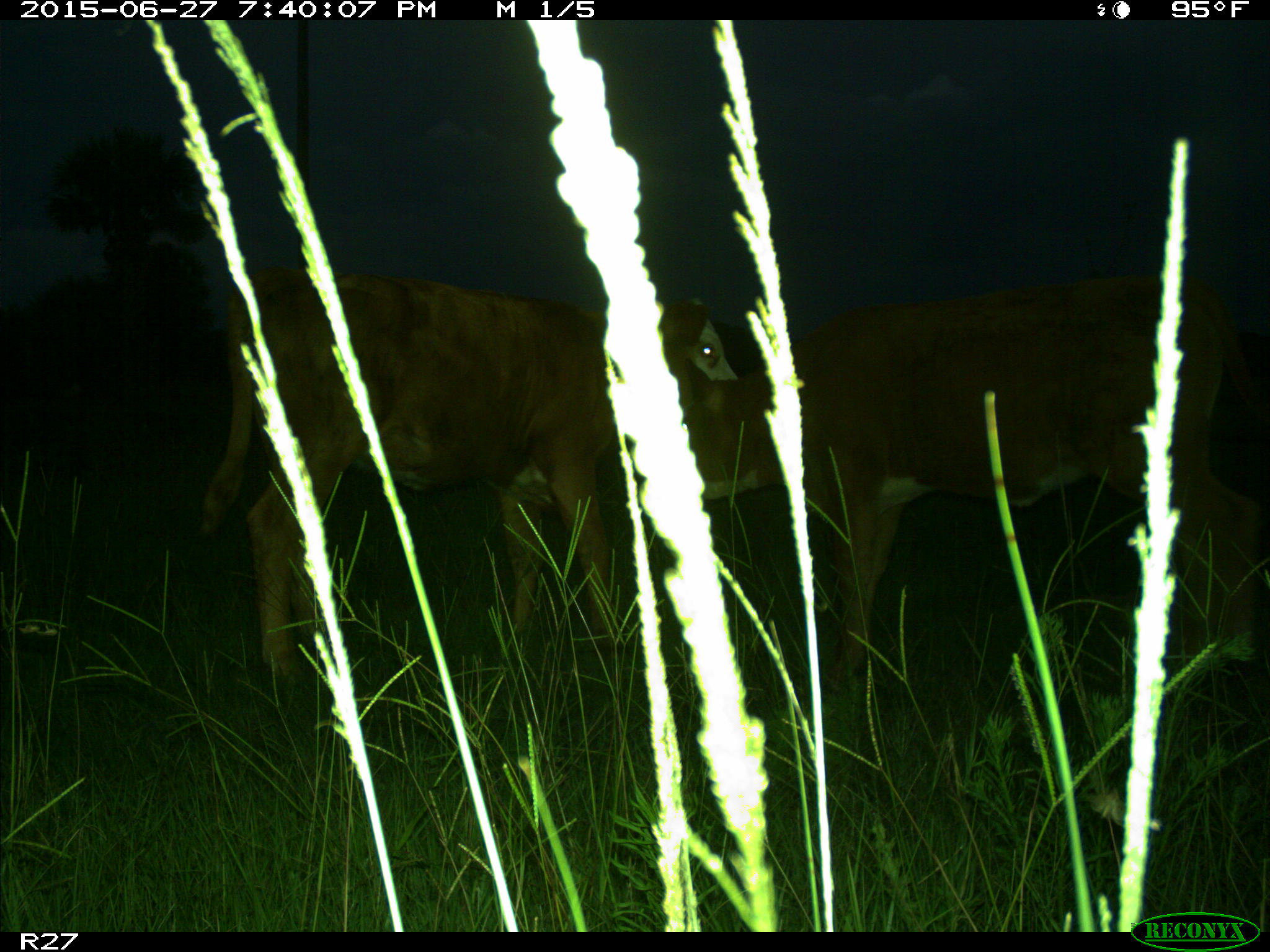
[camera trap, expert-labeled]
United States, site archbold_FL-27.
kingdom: Animalia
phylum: Chordata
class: Mammalia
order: Artiodactyla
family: Bovidae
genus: Bos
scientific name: Bos taurus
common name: domestic cow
Bos taurus (domestic cow).